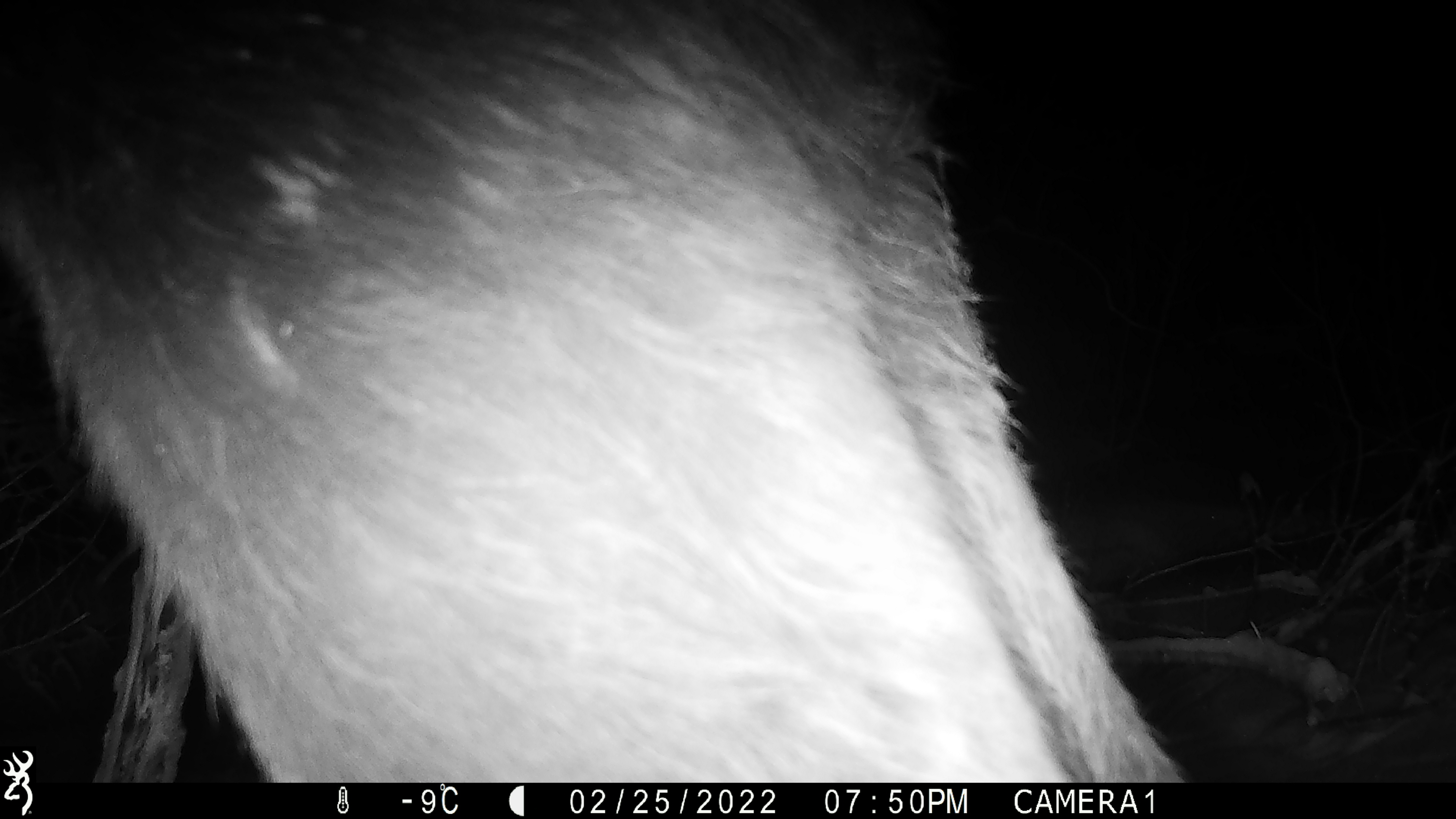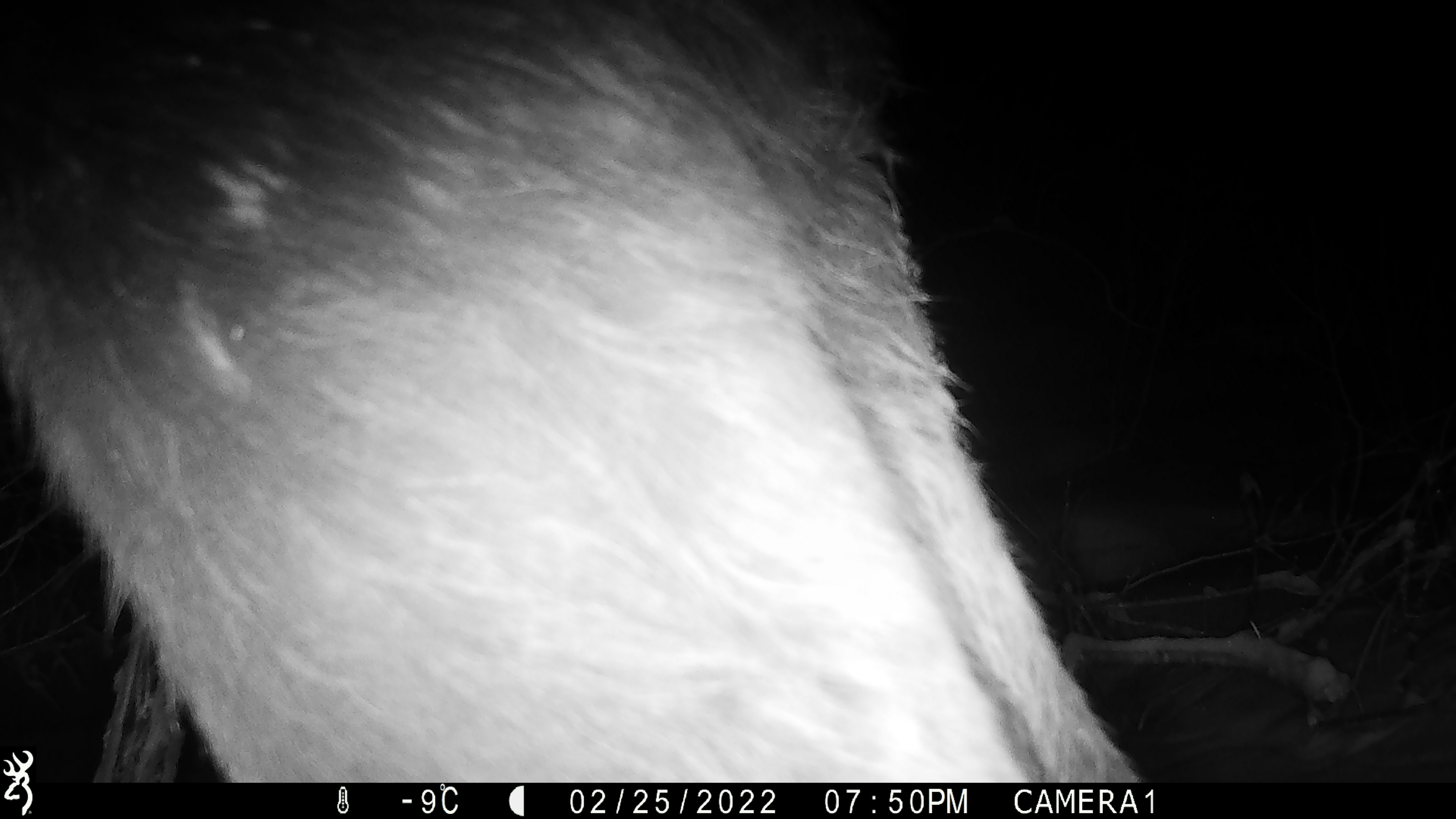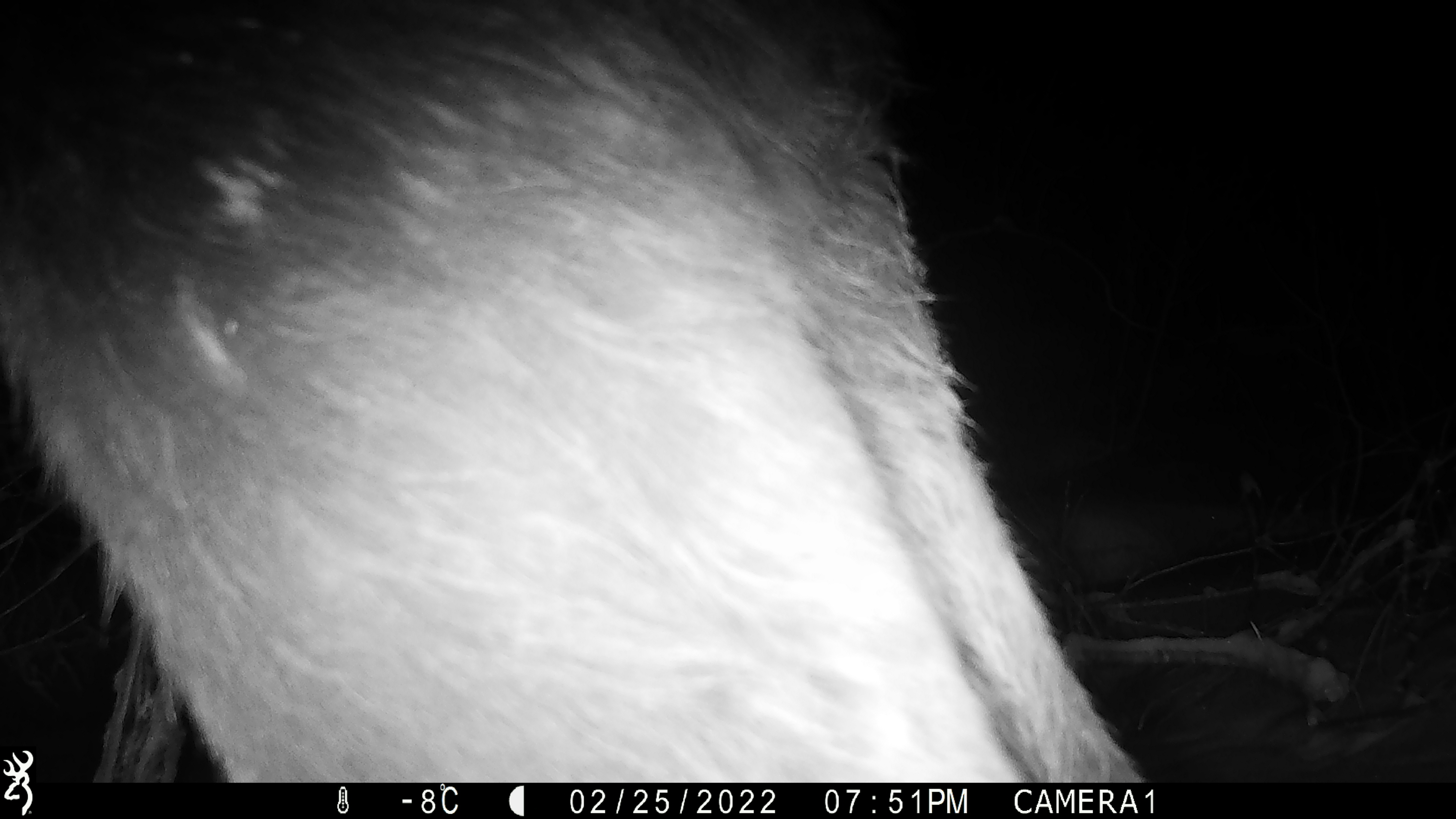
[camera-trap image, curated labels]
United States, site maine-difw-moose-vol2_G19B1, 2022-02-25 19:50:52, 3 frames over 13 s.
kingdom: Animalia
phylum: Chordata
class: Mammalia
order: Artiodactyla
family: Cervidae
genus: Alces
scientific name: Alces alces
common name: moose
Moose (Alces alces).